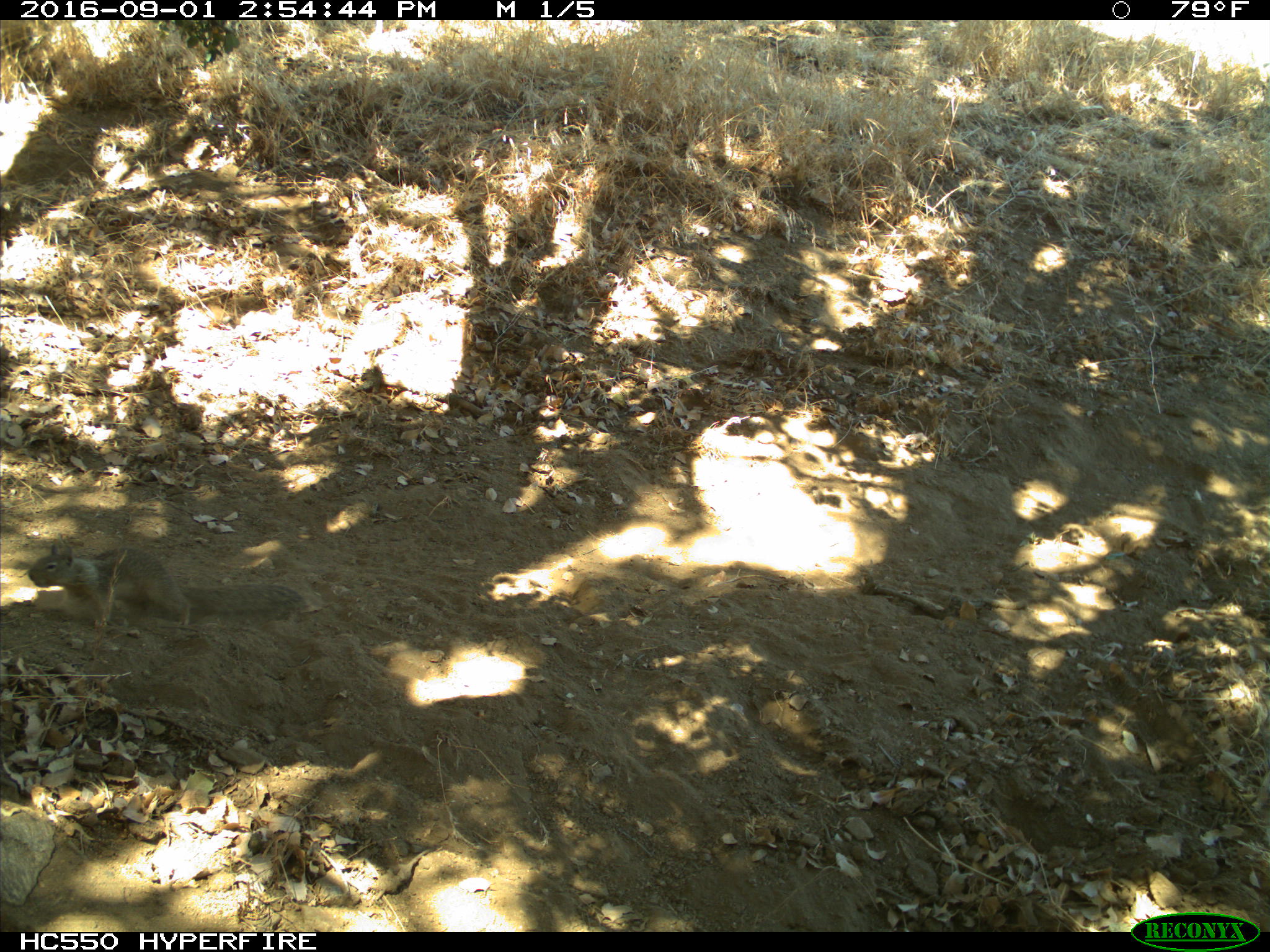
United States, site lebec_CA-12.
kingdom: Animalia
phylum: Chordata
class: Mammalia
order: Rodentia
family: Sciuridae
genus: Otospermophilus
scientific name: Otospermophilus beecheyi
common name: california ground squirrel